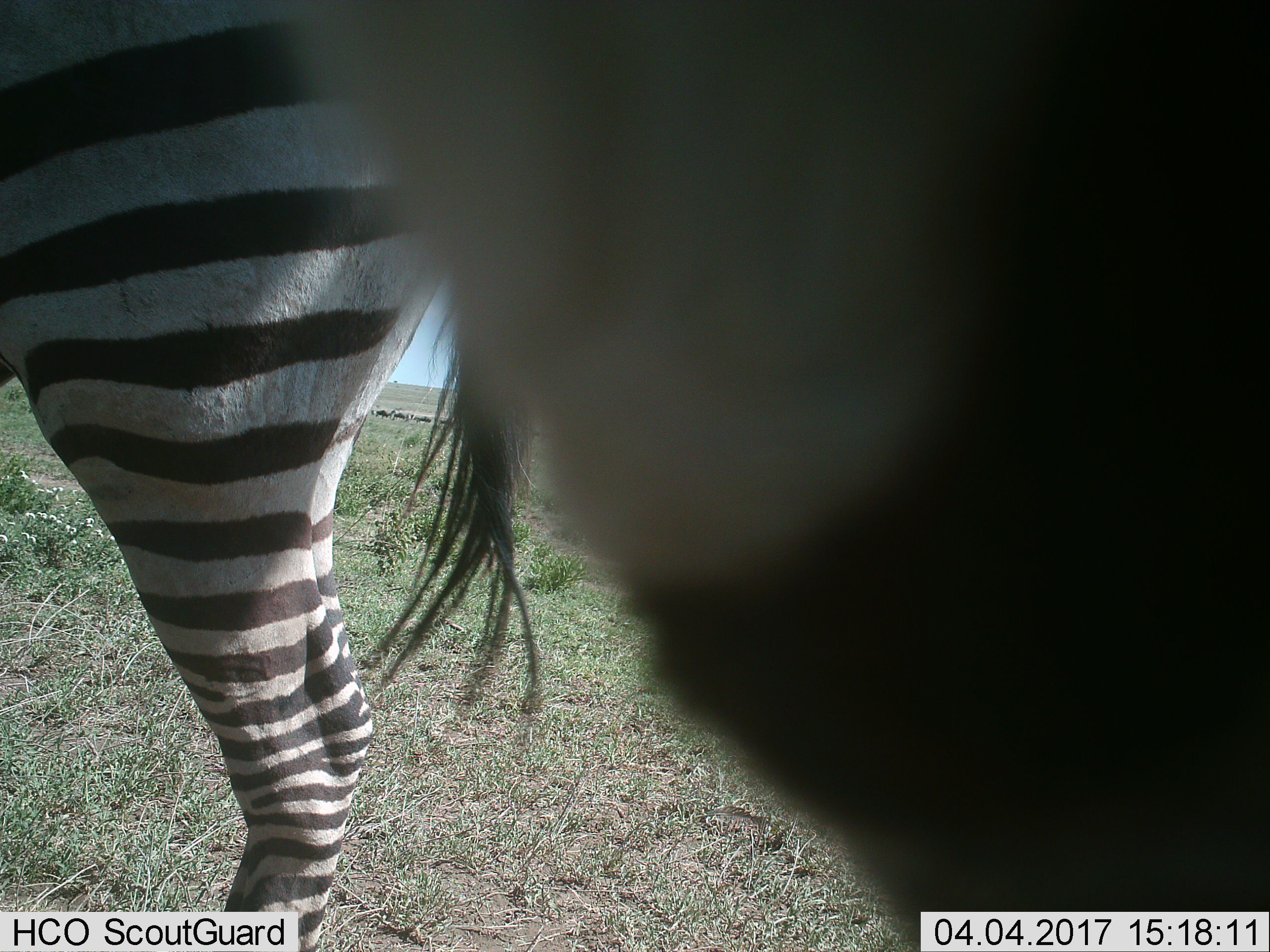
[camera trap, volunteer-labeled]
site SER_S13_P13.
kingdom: Animalia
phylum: Chordata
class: Mammalia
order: Perissodactyla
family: Equidae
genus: Equus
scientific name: Equus quagga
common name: plains zebra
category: zebraplains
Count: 1.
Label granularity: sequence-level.